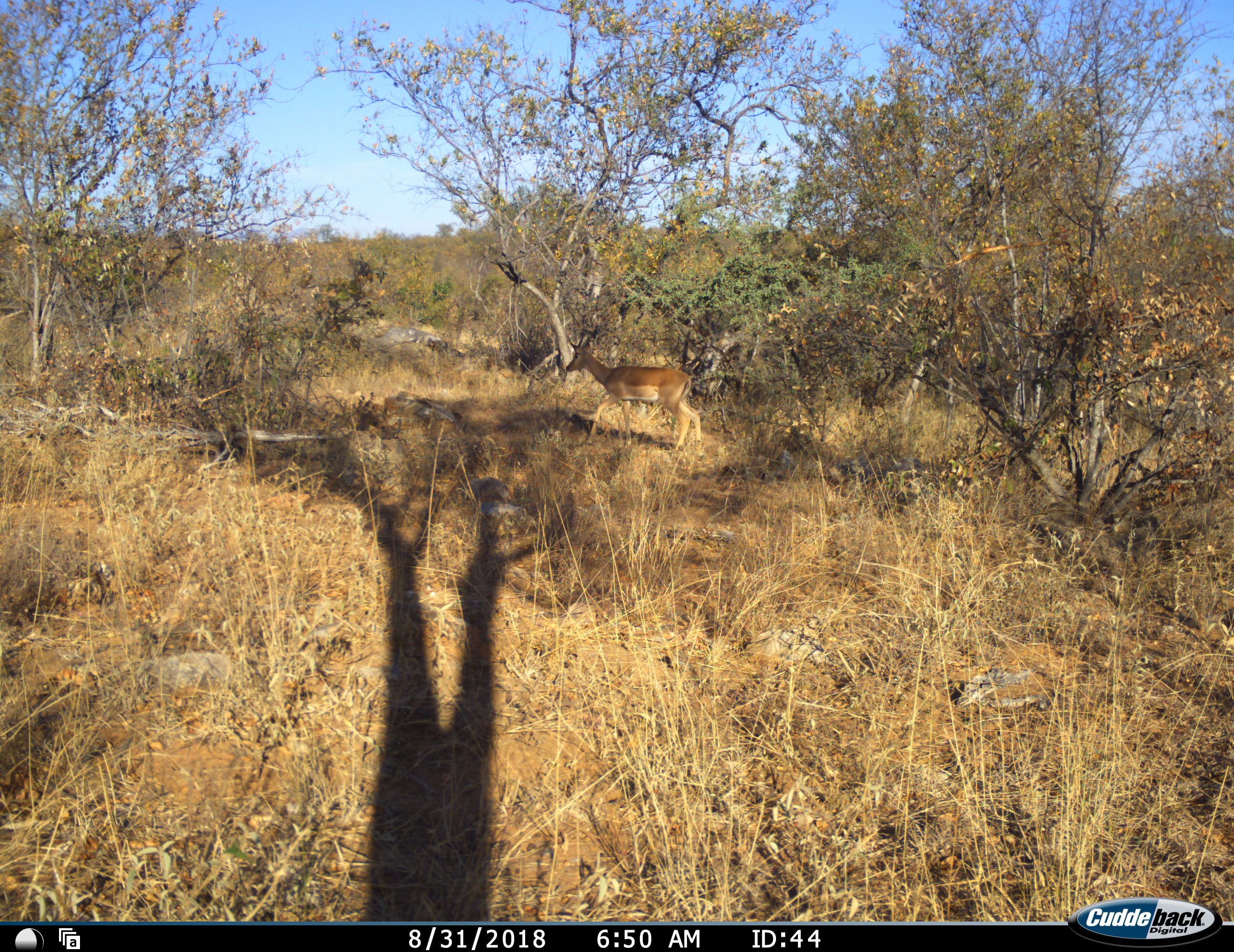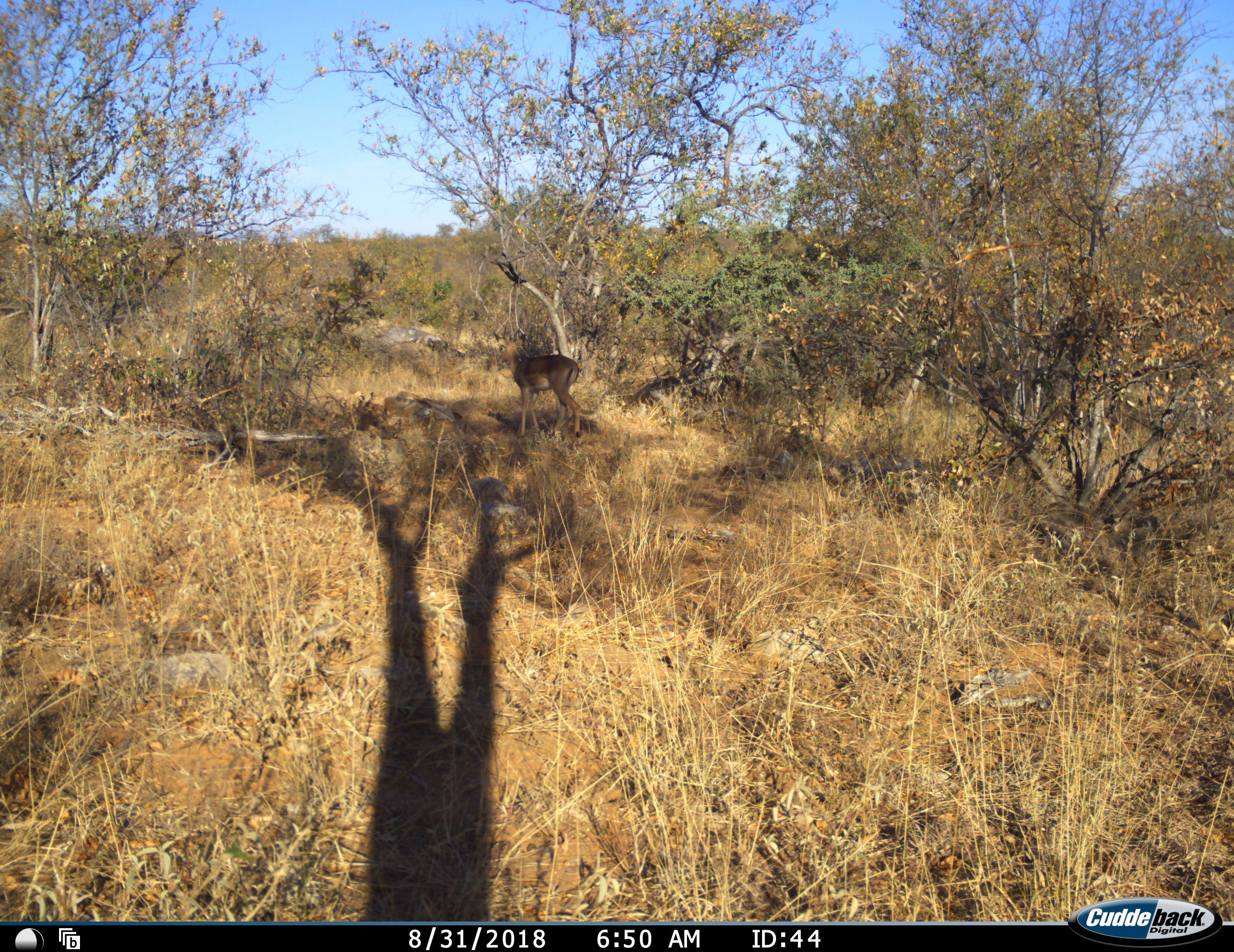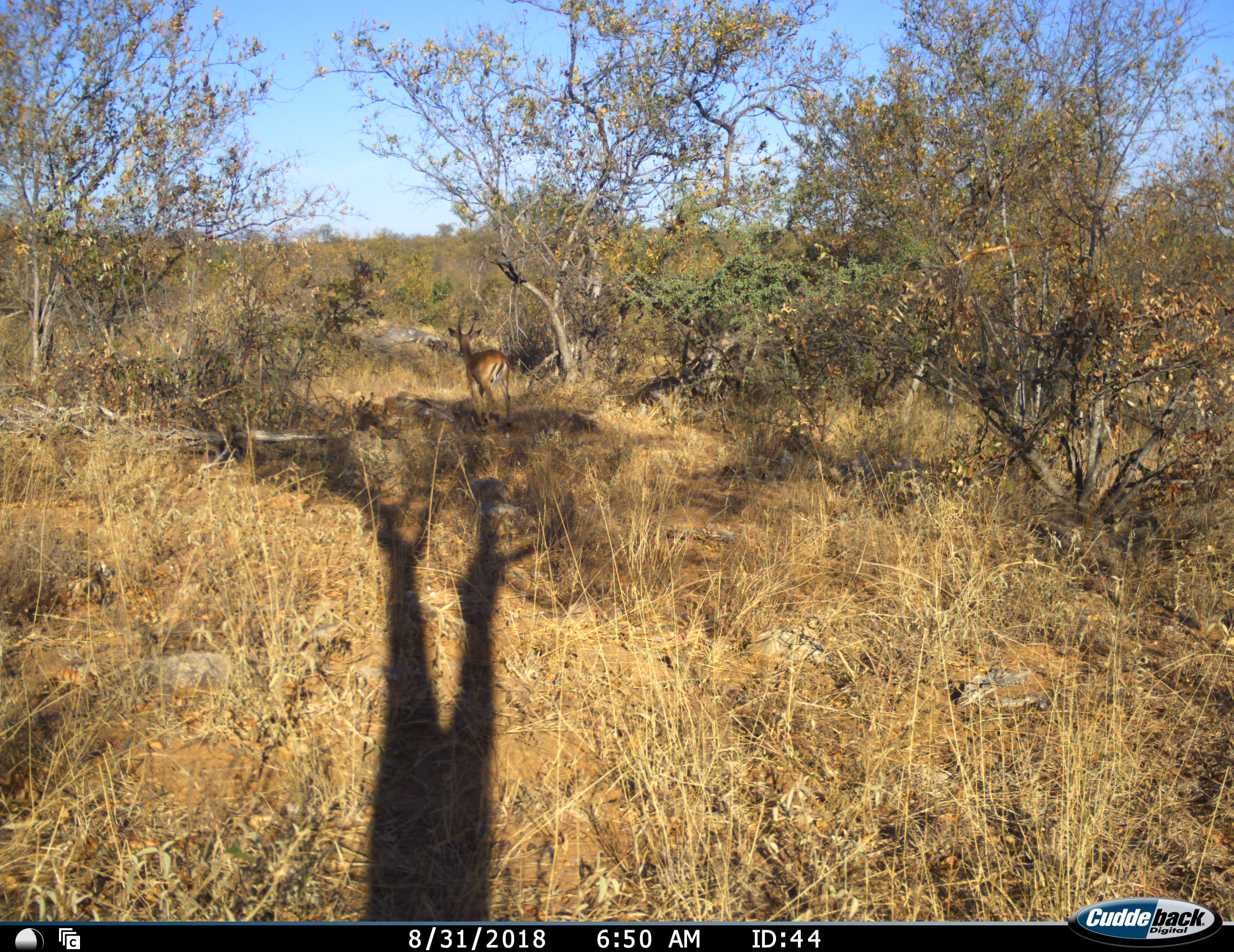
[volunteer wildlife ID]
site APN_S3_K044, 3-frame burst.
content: unidentified animal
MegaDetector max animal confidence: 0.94